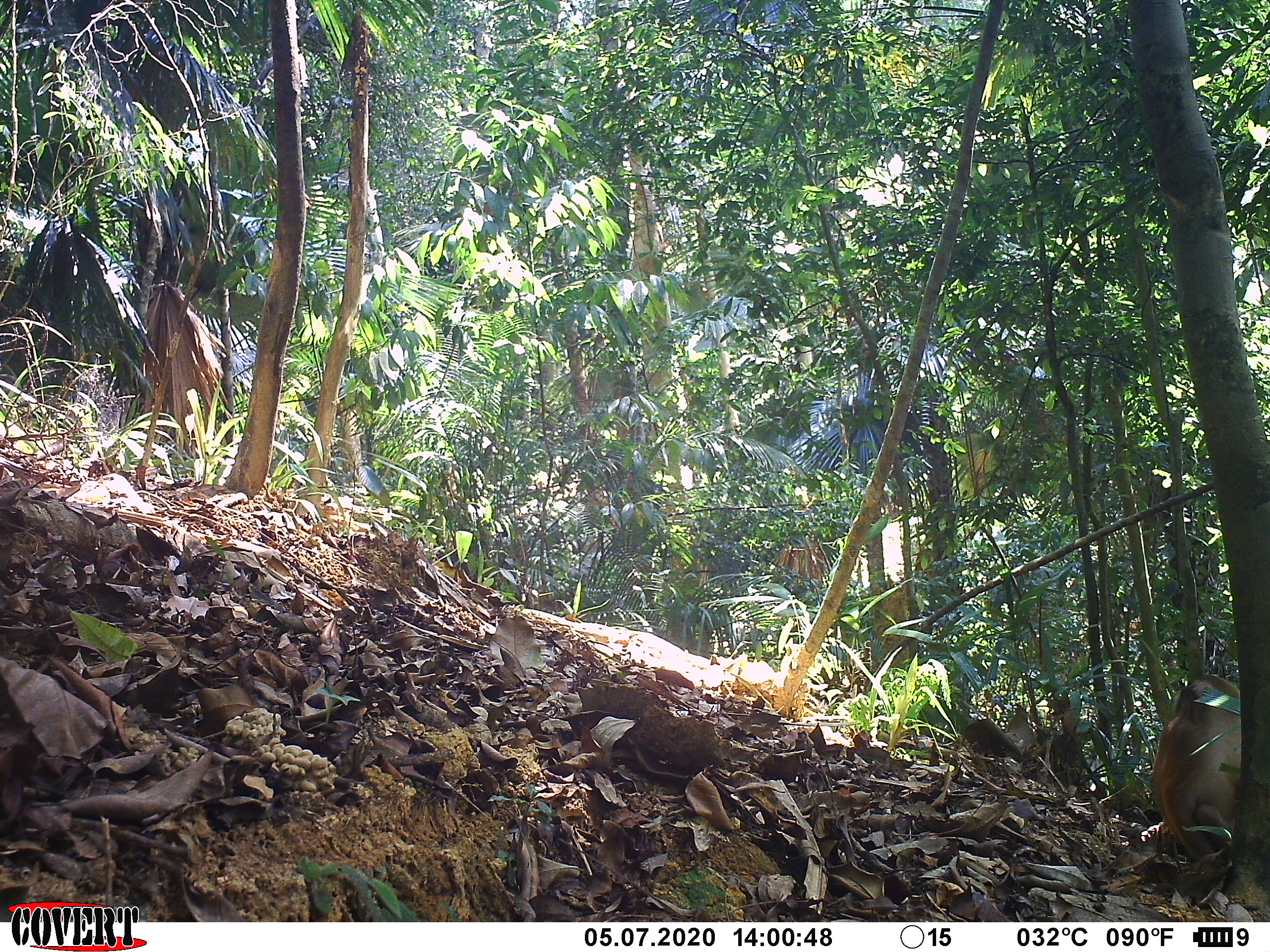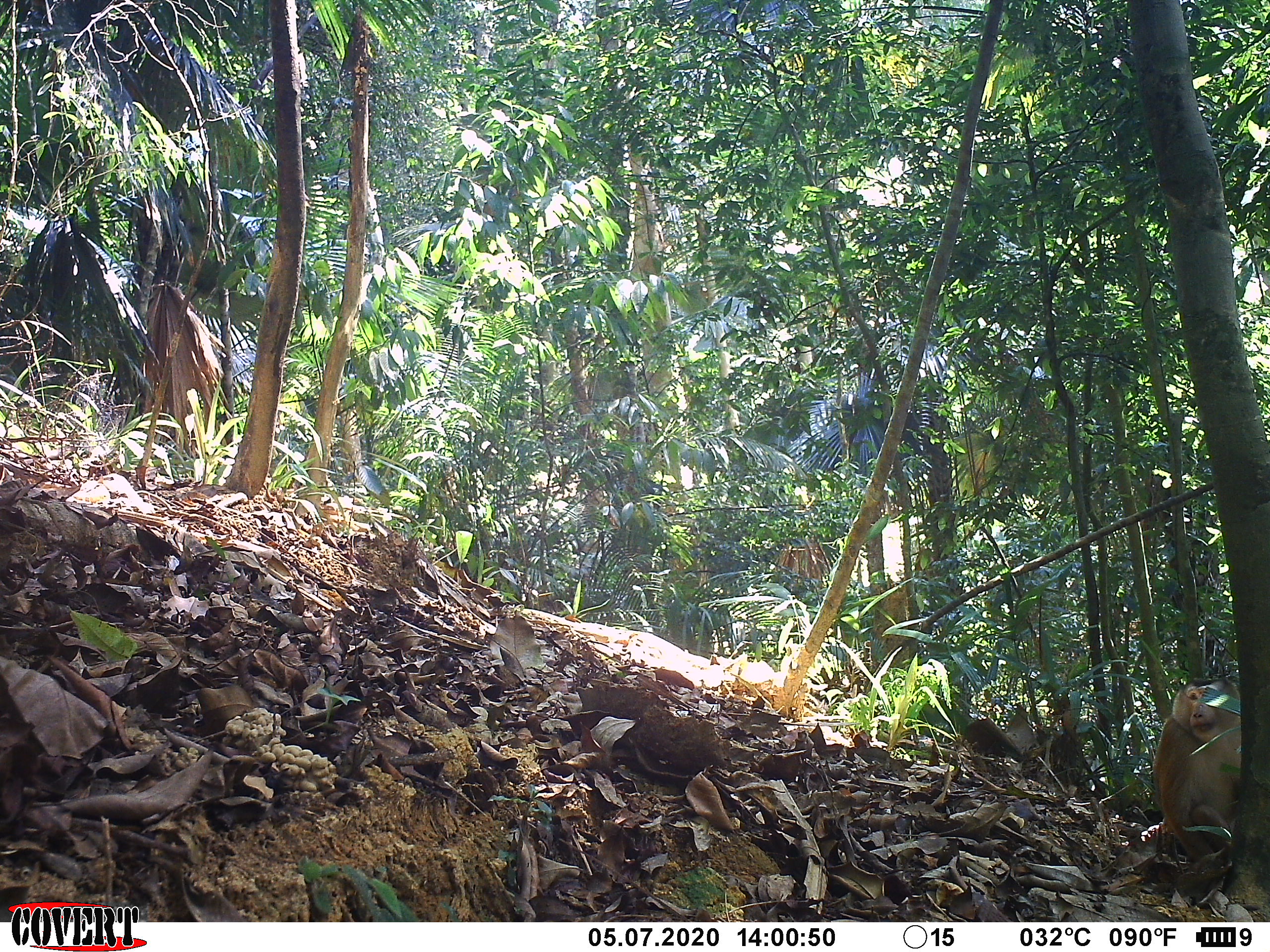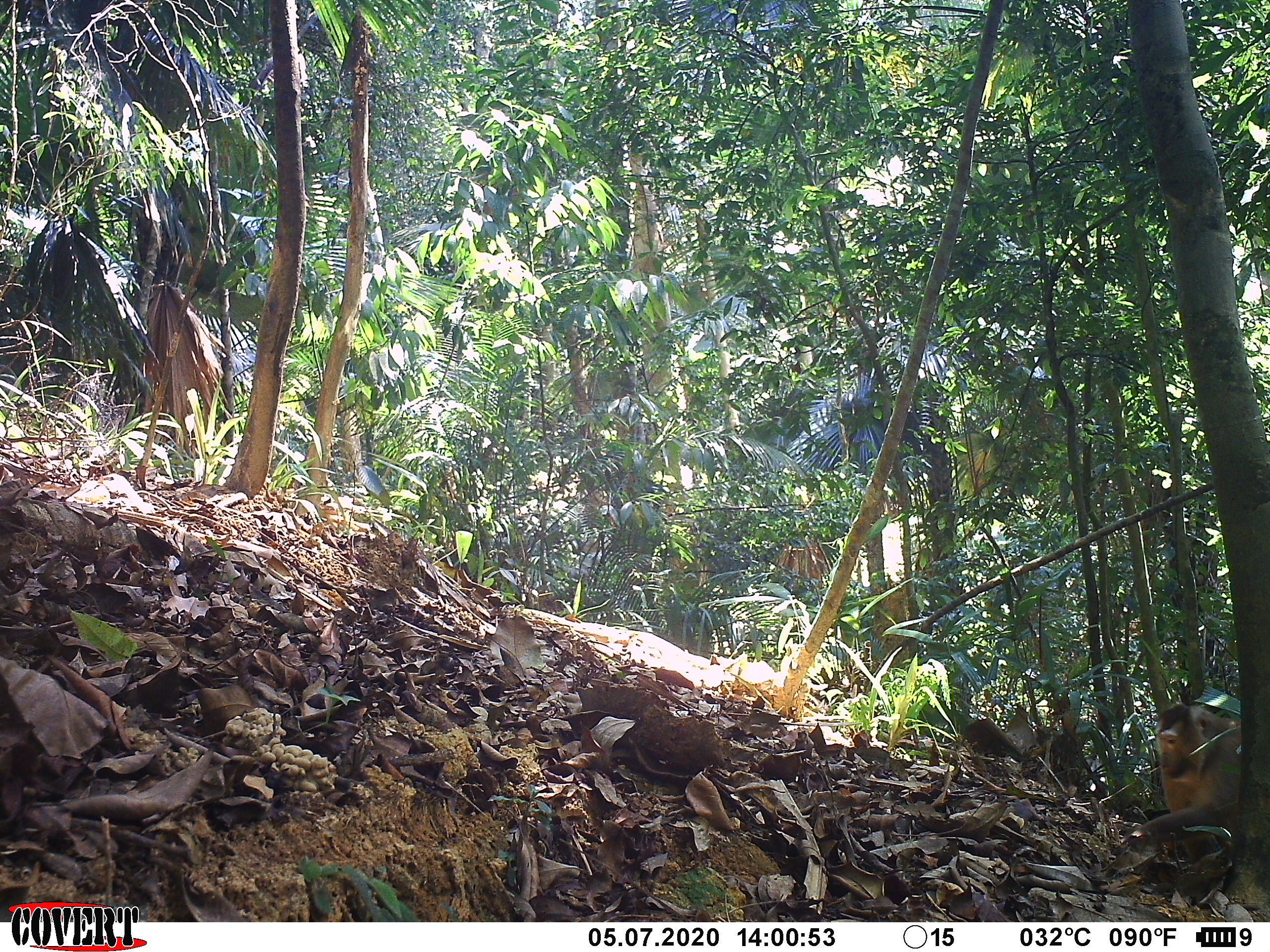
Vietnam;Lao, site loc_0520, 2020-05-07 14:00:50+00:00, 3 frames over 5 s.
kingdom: Animalia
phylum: Chordata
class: Mammalia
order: Primates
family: Cercopithecidae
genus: Macaca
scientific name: Macaca nemestrina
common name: pig-tailed macaque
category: pig tailed macaque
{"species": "pig tailed macaque (pig-tailed macaque) (Macaca nemestrina)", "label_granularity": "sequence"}